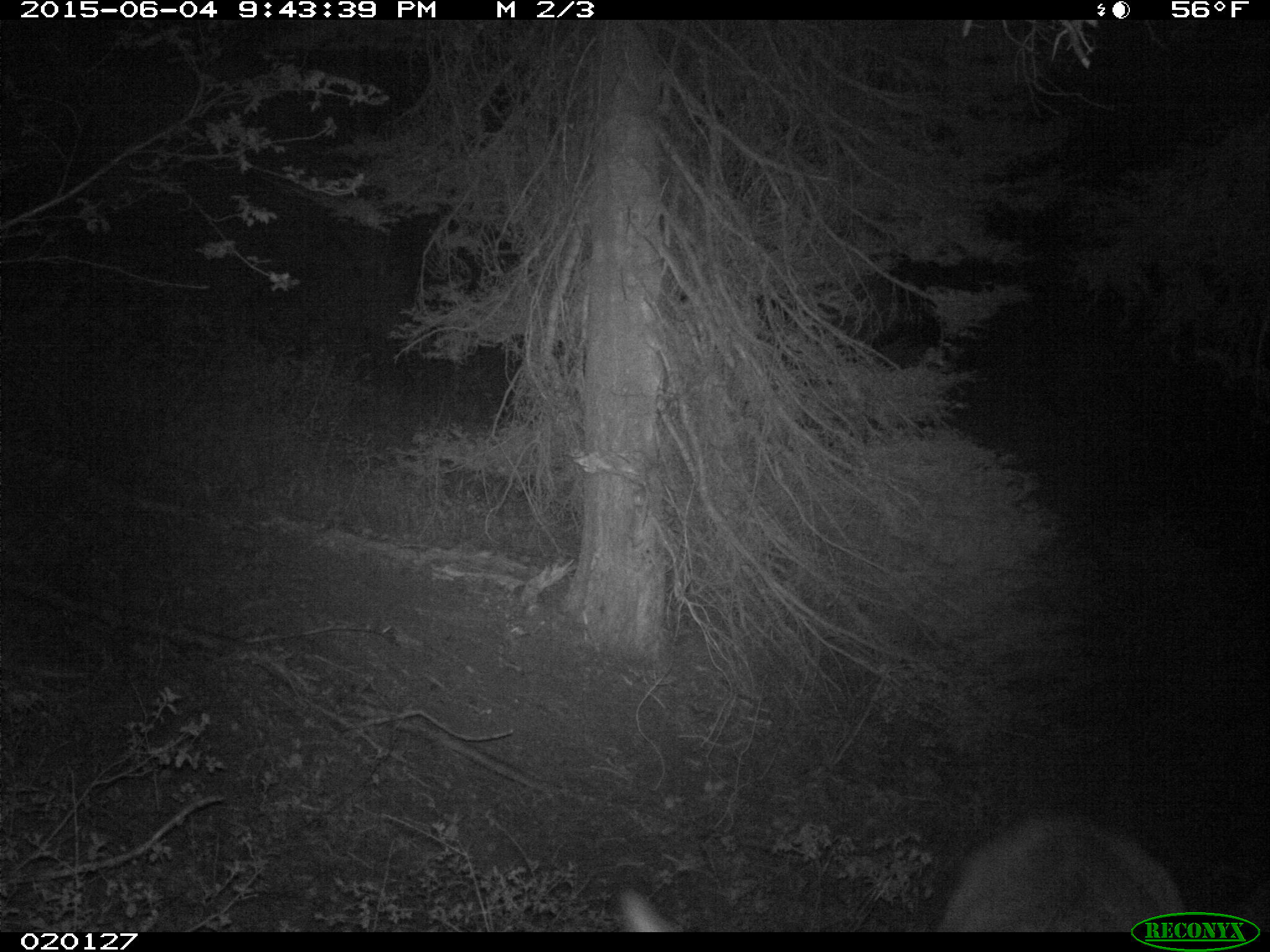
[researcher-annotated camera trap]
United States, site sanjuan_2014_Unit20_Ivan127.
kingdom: Animalia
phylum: Chordata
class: Mammalia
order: Artiodactyla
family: Cervidae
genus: Cervus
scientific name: Cervus elaphus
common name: red deer